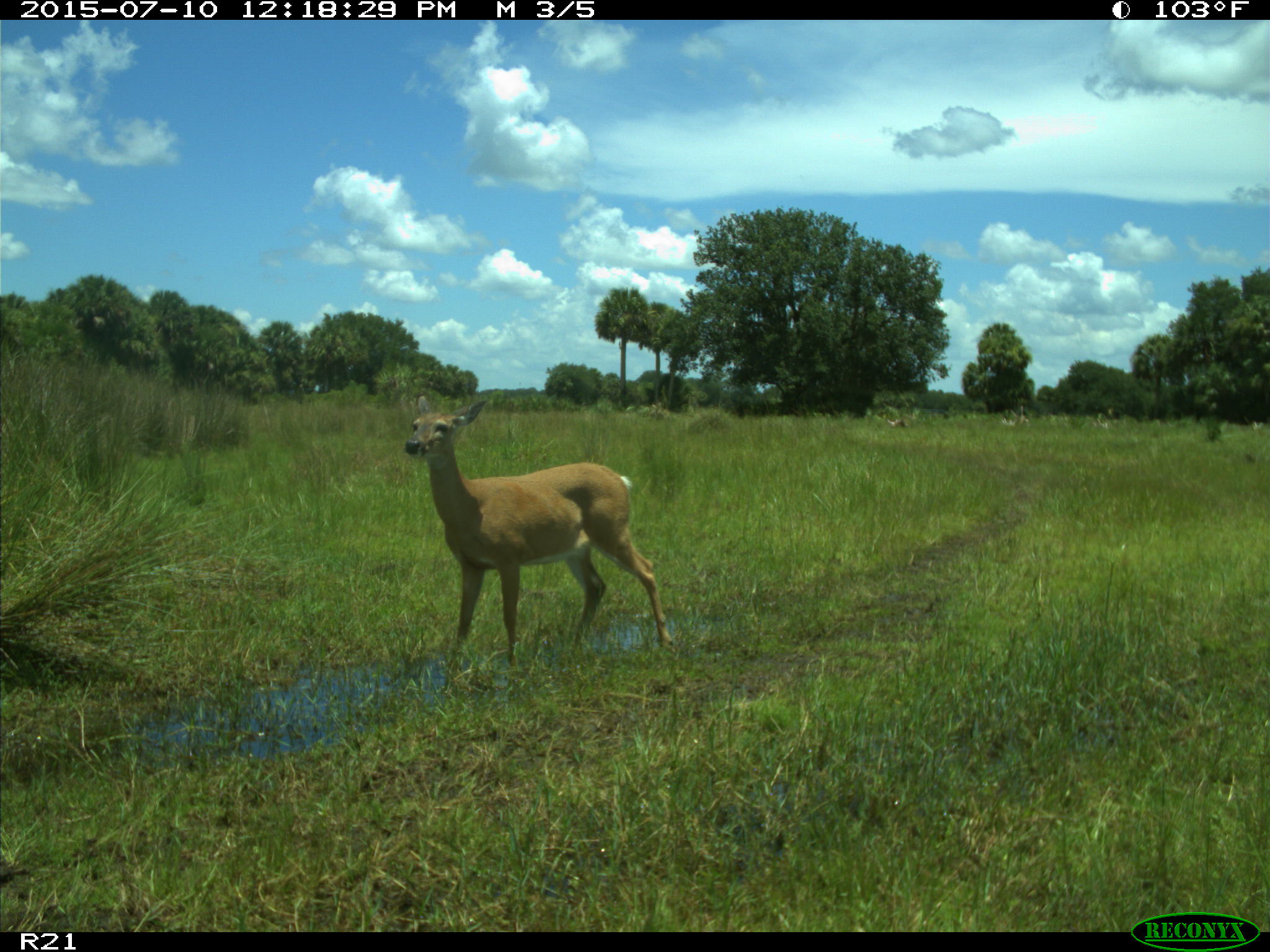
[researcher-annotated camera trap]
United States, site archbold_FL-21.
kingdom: Animalia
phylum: Chordata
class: Mammalia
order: Artiodactyla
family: Cervidae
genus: Odocoileus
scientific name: Odocoileus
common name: deer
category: unidentified deer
Unidentified deer (deer) (Odocoileus).